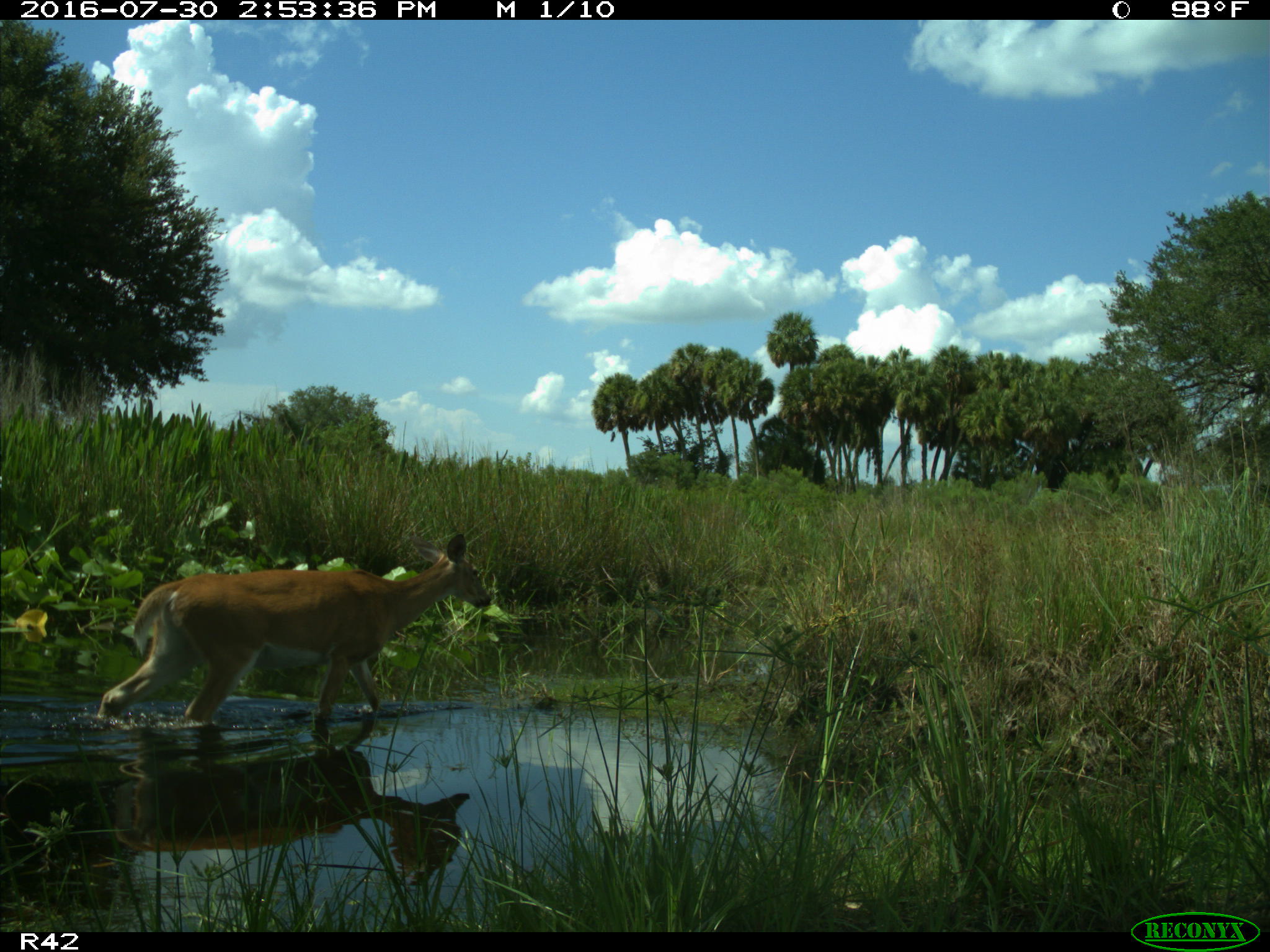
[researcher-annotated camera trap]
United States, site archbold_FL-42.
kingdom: Animalia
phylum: Chordata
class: Mammalia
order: Artiodactyla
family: Cervidae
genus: Odocoileus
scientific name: Odocoileus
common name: deer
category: unidentified deer